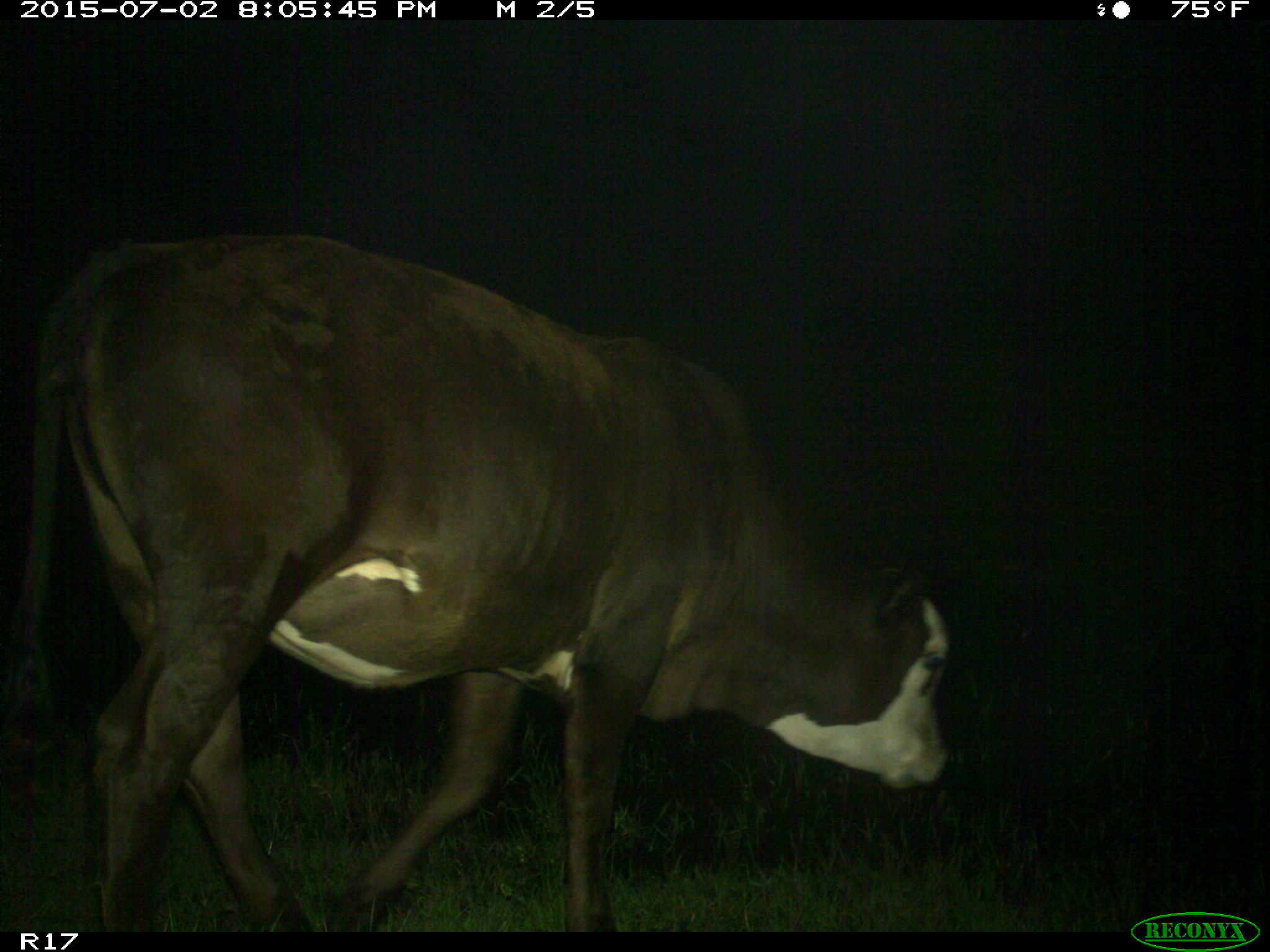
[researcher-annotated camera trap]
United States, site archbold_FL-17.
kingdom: Animalia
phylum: Chordata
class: Mammalia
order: Artiodactyla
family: Bovidae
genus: Bos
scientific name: Bos taurus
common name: domestic cow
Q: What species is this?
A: Bos taurus (domestic cow).